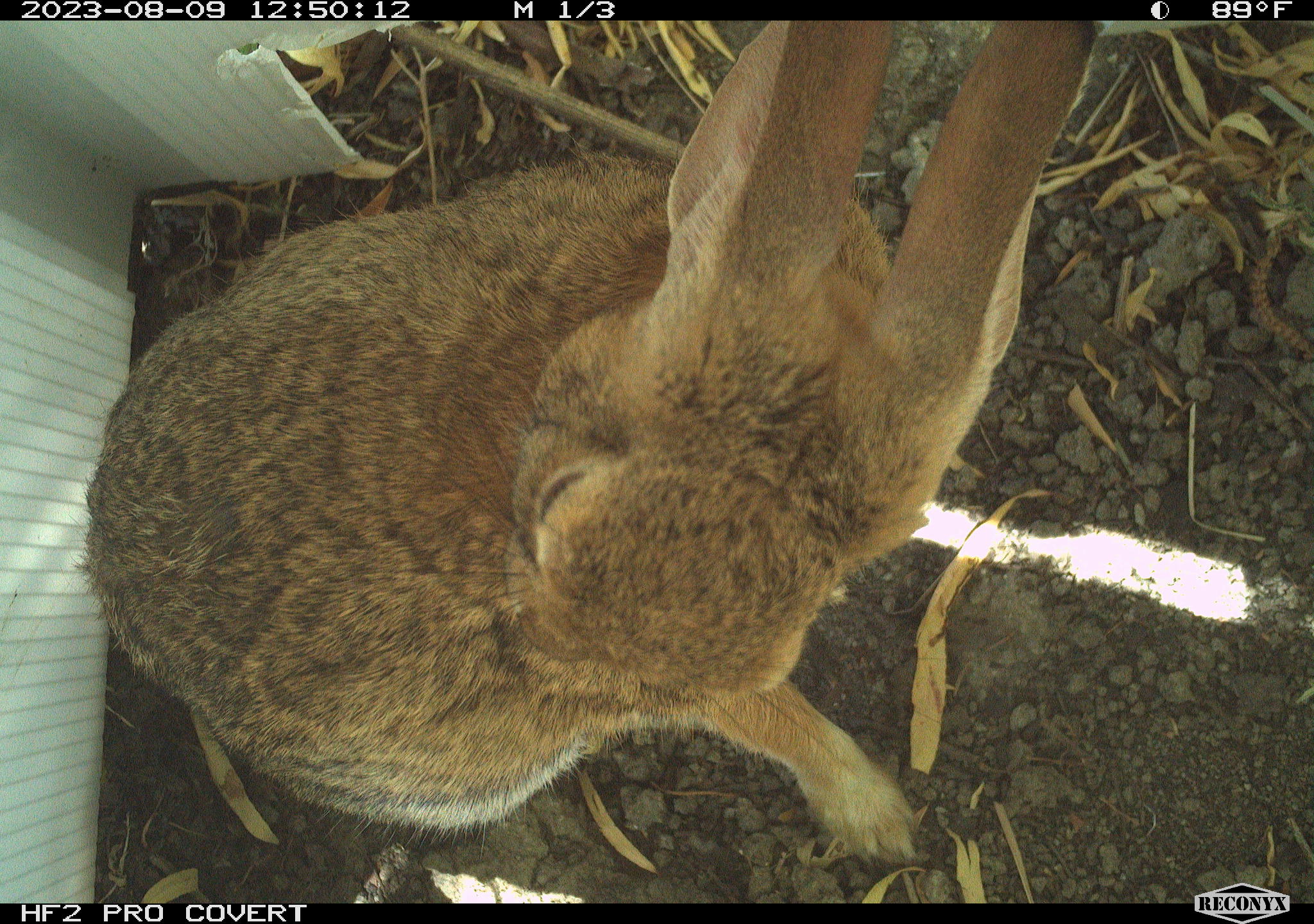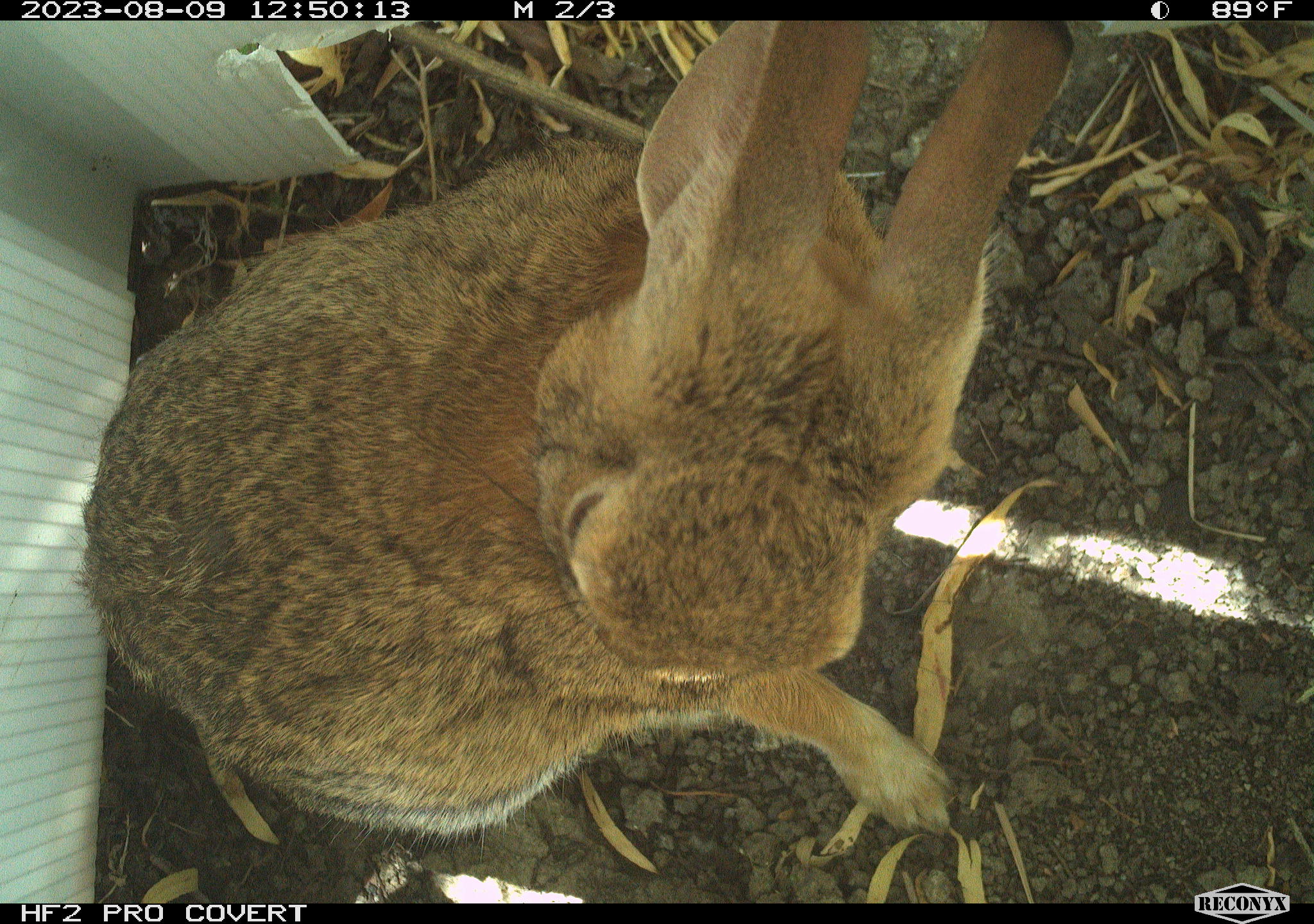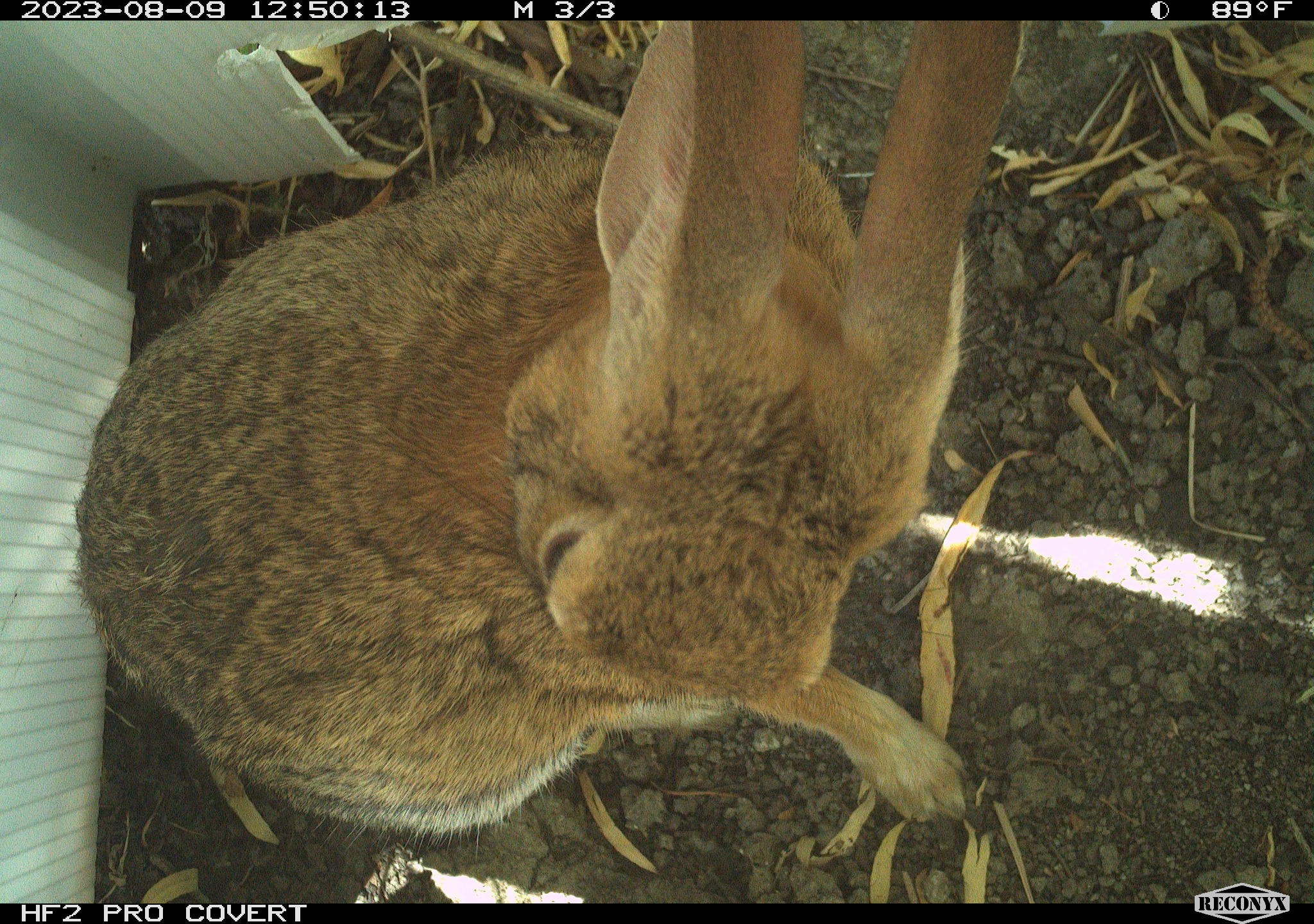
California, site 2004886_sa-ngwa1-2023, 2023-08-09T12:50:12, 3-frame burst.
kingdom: Animalia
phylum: Chordata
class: Mammalia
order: Lagomorpha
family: Leporidae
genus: Sylvilagus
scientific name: Sylvilagus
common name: cottontail rabbits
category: sylvilagus species